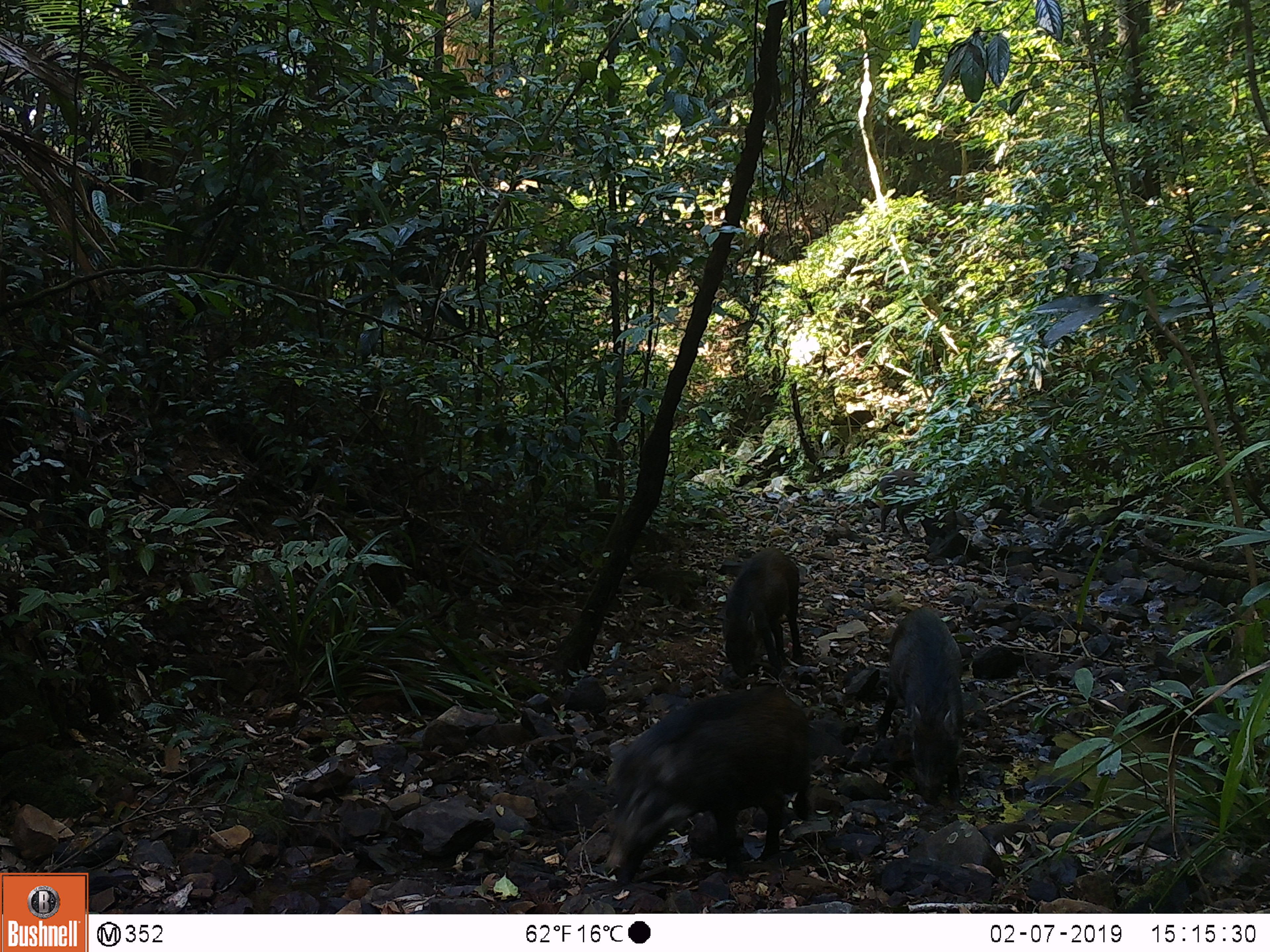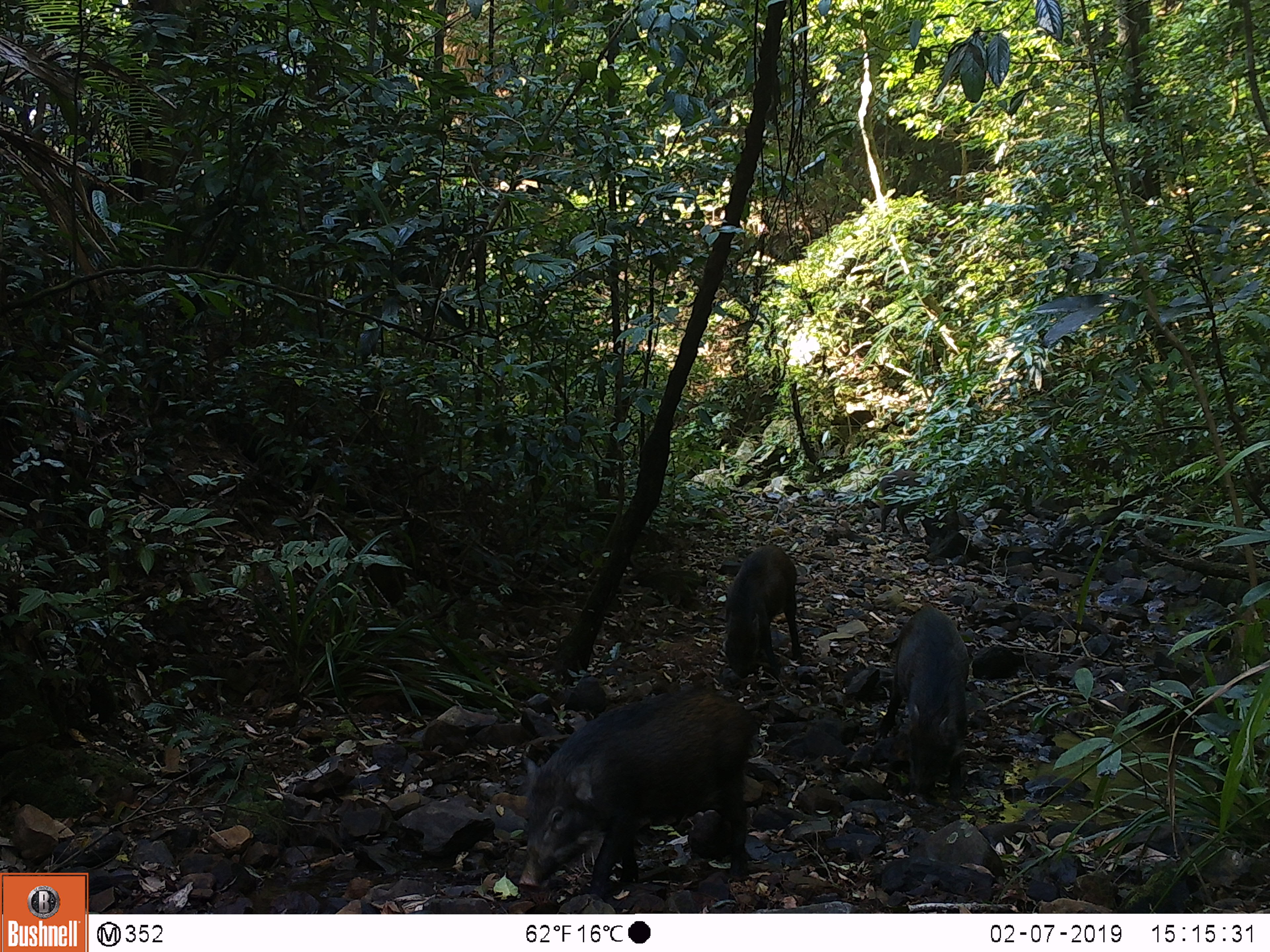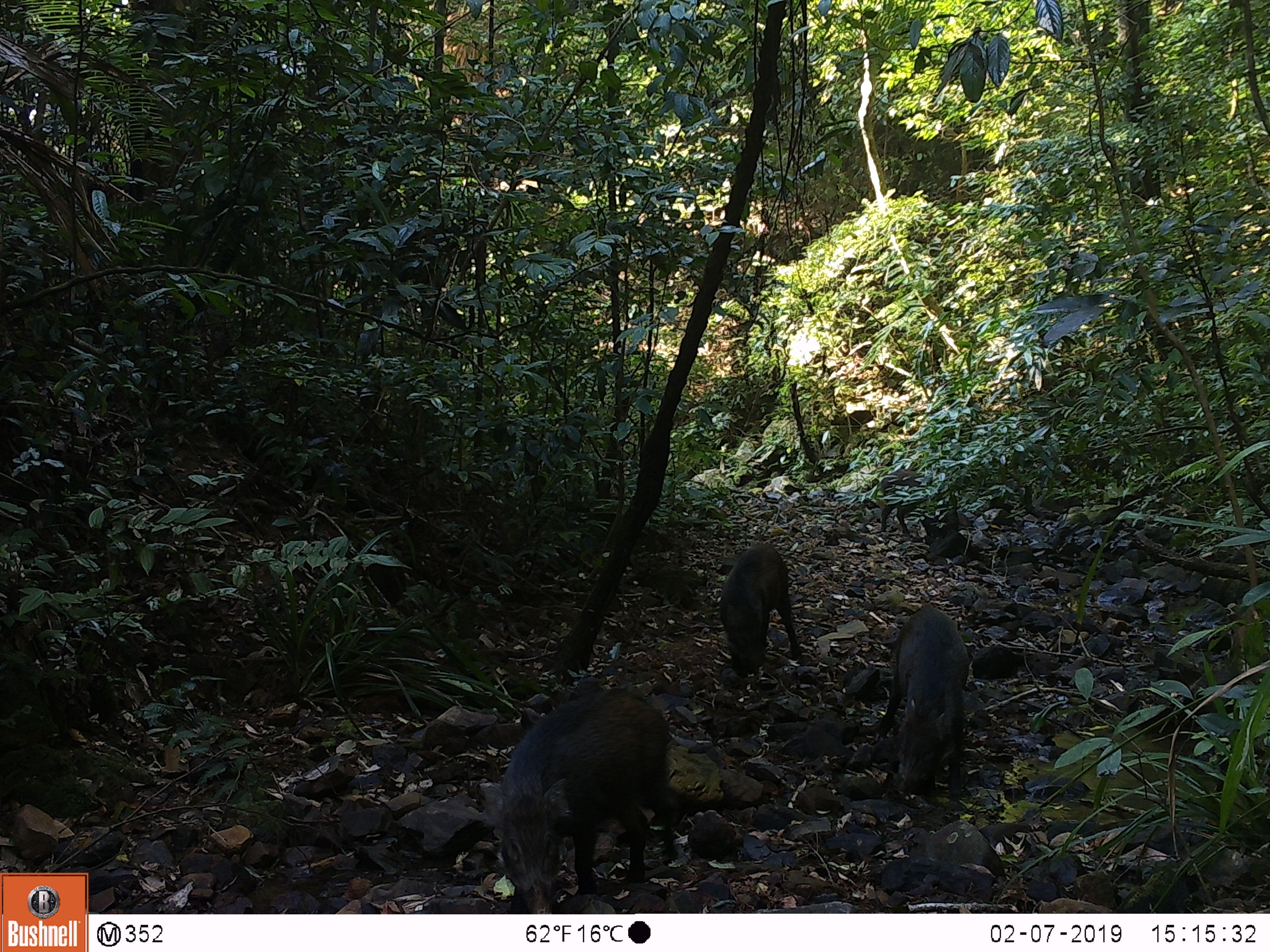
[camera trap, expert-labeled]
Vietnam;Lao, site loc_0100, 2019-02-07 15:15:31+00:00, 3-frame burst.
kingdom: Animalia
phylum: Chordata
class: Mammalia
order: Artiodactyla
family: Suidae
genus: Sus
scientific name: Sus scrofa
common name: eurasian wild pig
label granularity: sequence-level